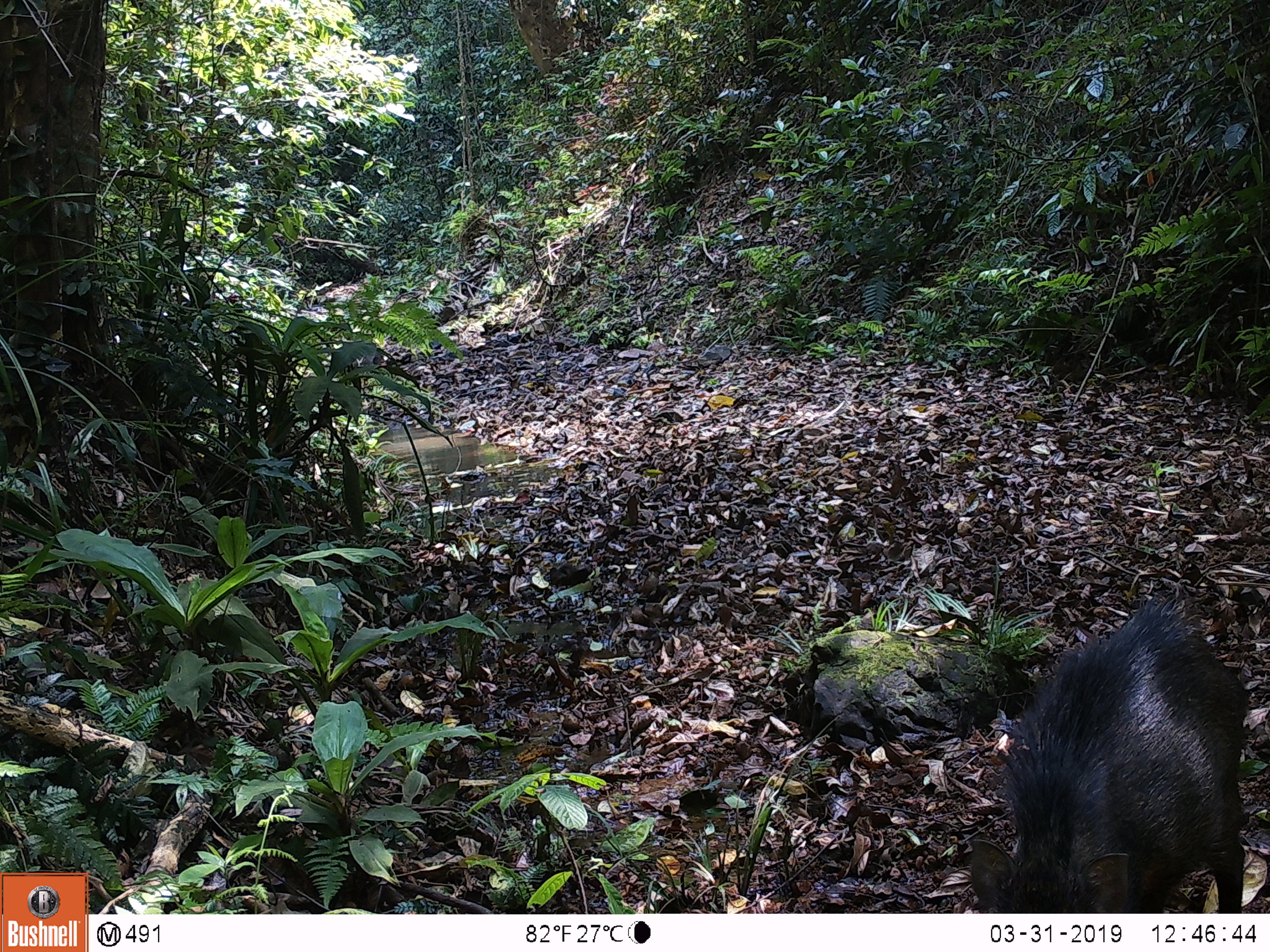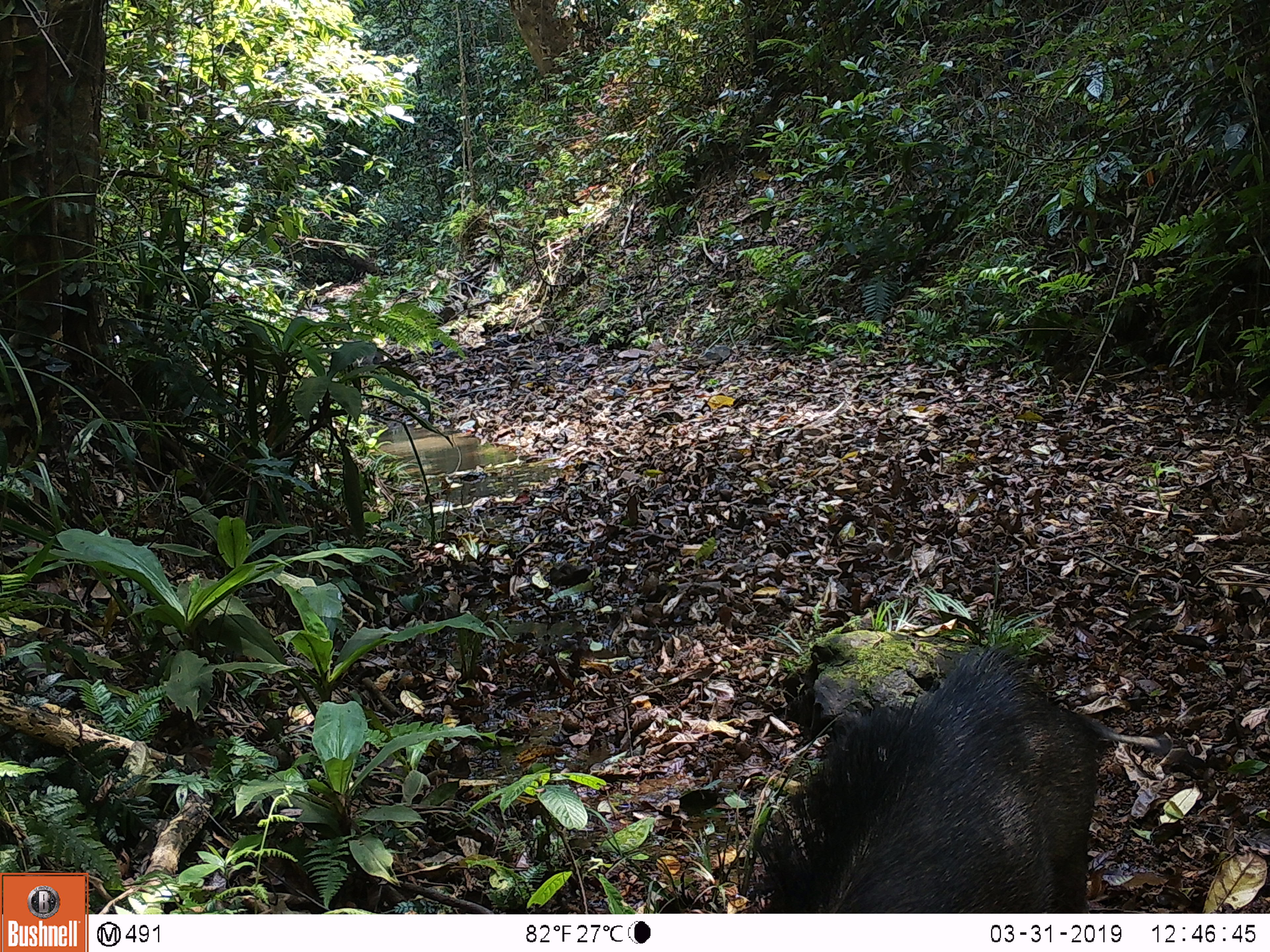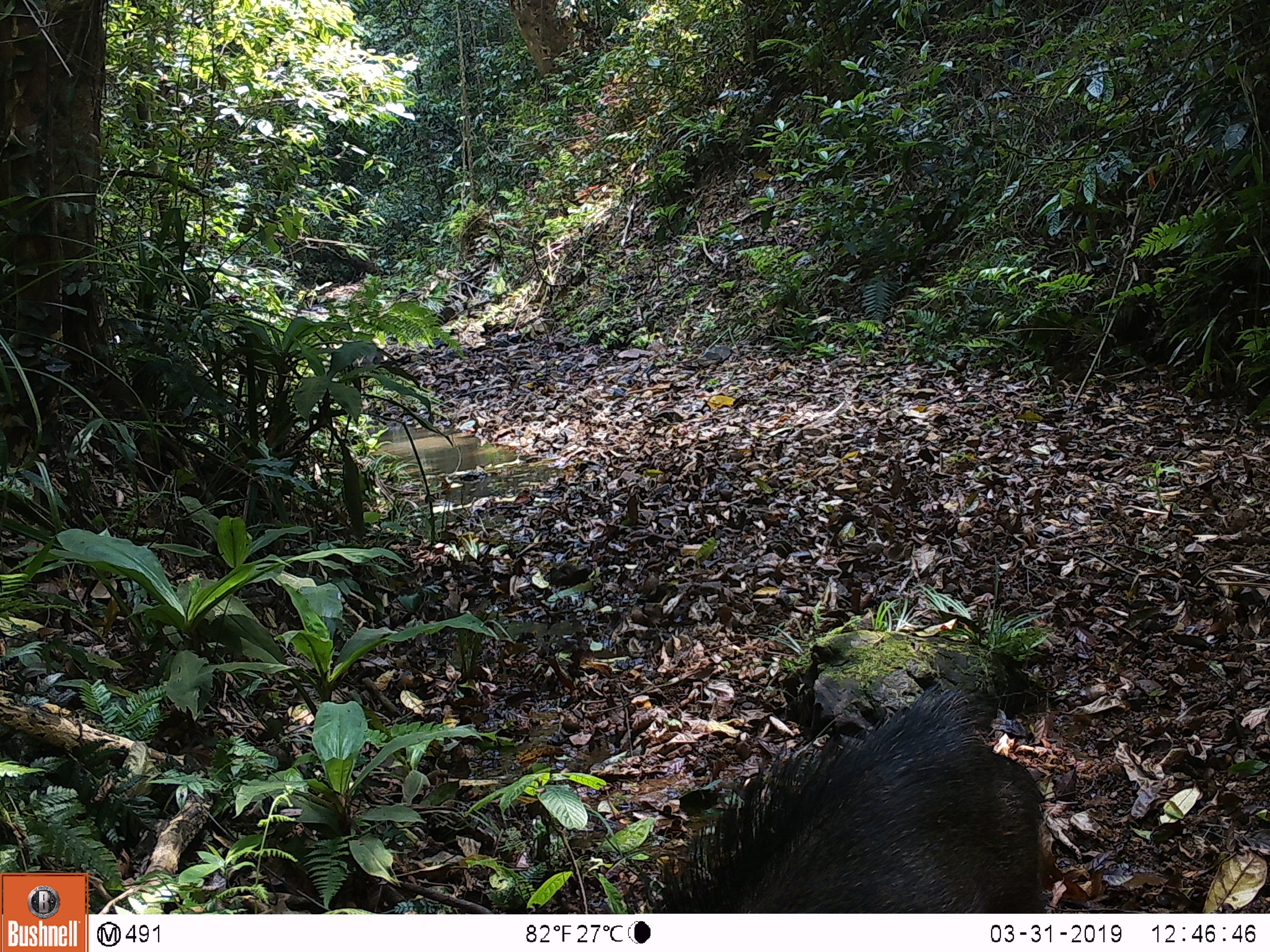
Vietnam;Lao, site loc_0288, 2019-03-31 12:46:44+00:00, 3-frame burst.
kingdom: Animalia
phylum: Chordata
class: Mammalia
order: Artiodactyla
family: Suidae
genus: Sus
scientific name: Sus scrofa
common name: eurasian wild pig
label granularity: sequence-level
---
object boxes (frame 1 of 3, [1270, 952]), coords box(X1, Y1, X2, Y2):
eurasian wild pig: box(970, 593, 1247, 913)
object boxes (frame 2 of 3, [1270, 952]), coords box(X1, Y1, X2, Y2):
eurasian wild pig: box(744, 638, 1170, 913)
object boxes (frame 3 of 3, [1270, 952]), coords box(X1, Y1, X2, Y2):
eurasian wild pig: box(646, 679, 1047, 913)